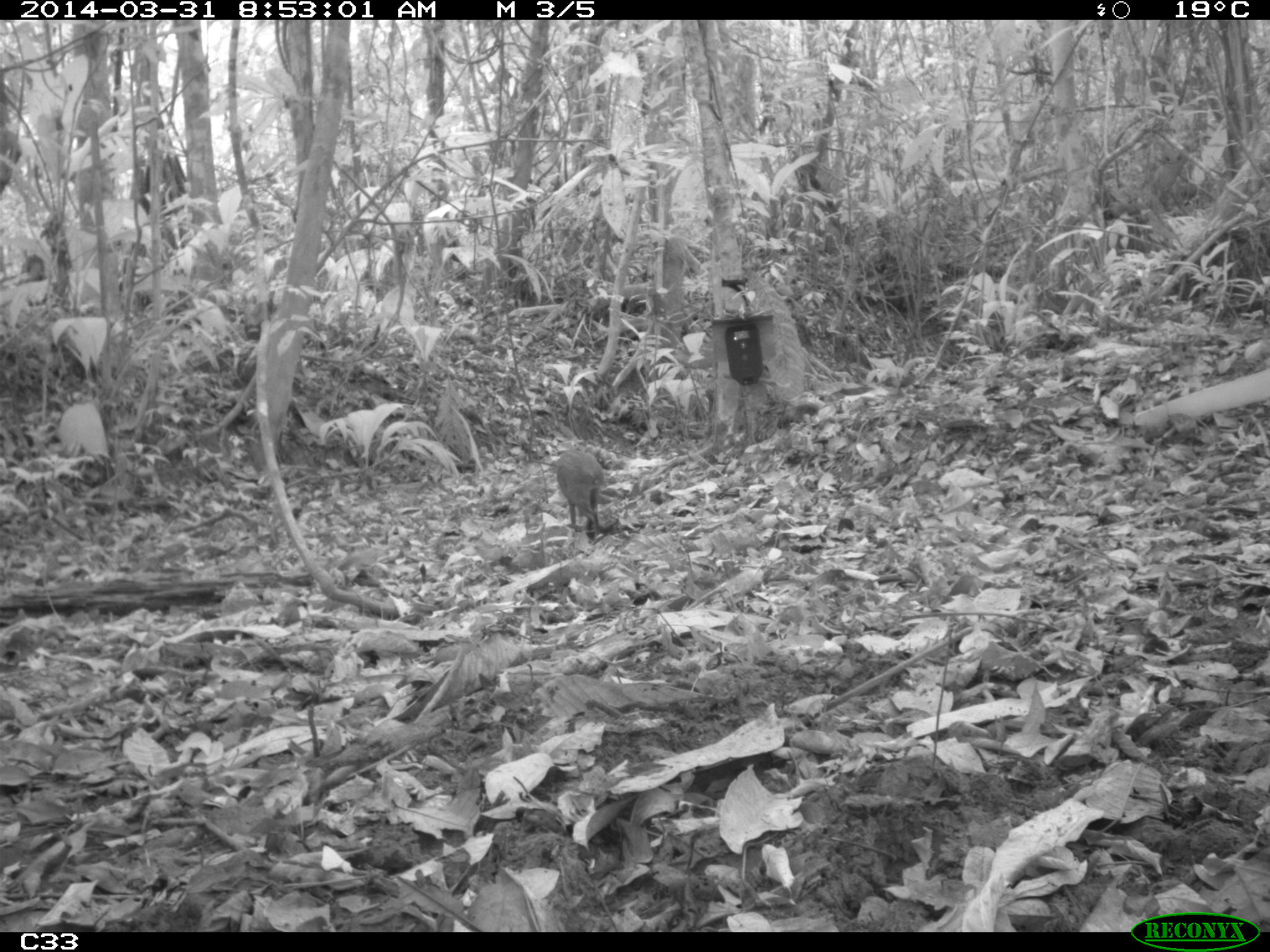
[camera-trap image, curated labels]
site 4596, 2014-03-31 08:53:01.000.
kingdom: Animalia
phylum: Chordata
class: Mammalia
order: Rodentia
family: Dasyproctidae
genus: Dasyprocta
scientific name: Dasyprocta leporina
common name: red-rumped agouti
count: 1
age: adult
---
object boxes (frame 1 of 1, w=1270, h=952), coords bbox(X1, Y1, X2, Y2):
dasyprocta leporina: bbox(554, 449, 604, 536)